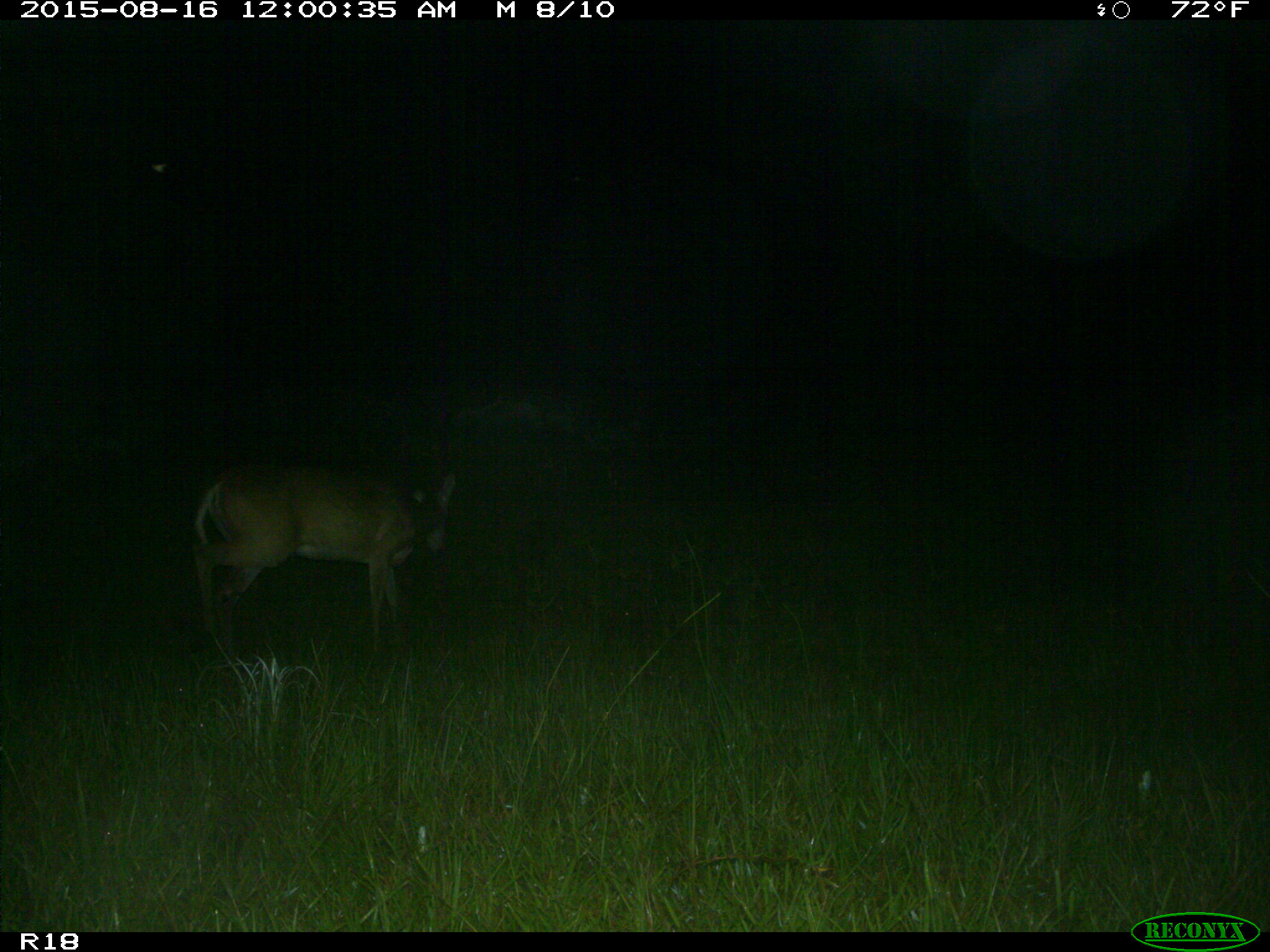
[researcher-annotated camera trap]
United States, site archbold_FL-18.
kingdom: Animalia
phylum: Chordata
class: Mammalia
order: Artiodactyla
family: Cervidae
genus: Odocoileus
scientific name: Odocoileus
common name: deer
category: unidentified deer